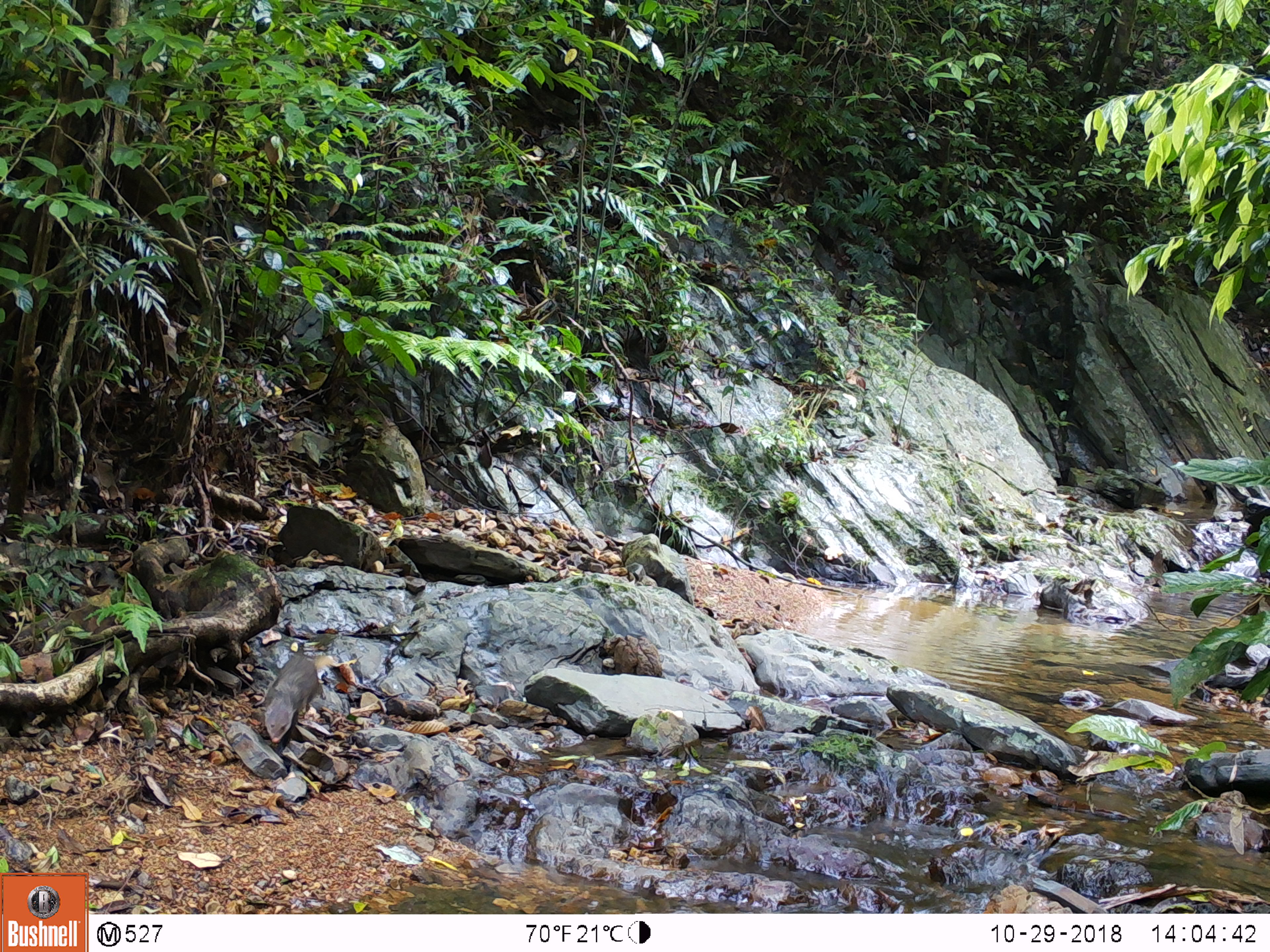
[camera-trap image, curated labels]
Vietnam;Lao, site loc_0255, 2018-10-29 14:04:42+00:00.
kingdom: Animalia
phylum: Chordata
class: Mammalia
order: Carnivora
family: Herpestidae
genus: Urva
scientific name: Urva urva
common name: crab-eating mongoose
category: crab eating mongoose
Crab eating mongoose (crab-eating mongoose) (Urva urva). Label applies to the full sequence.